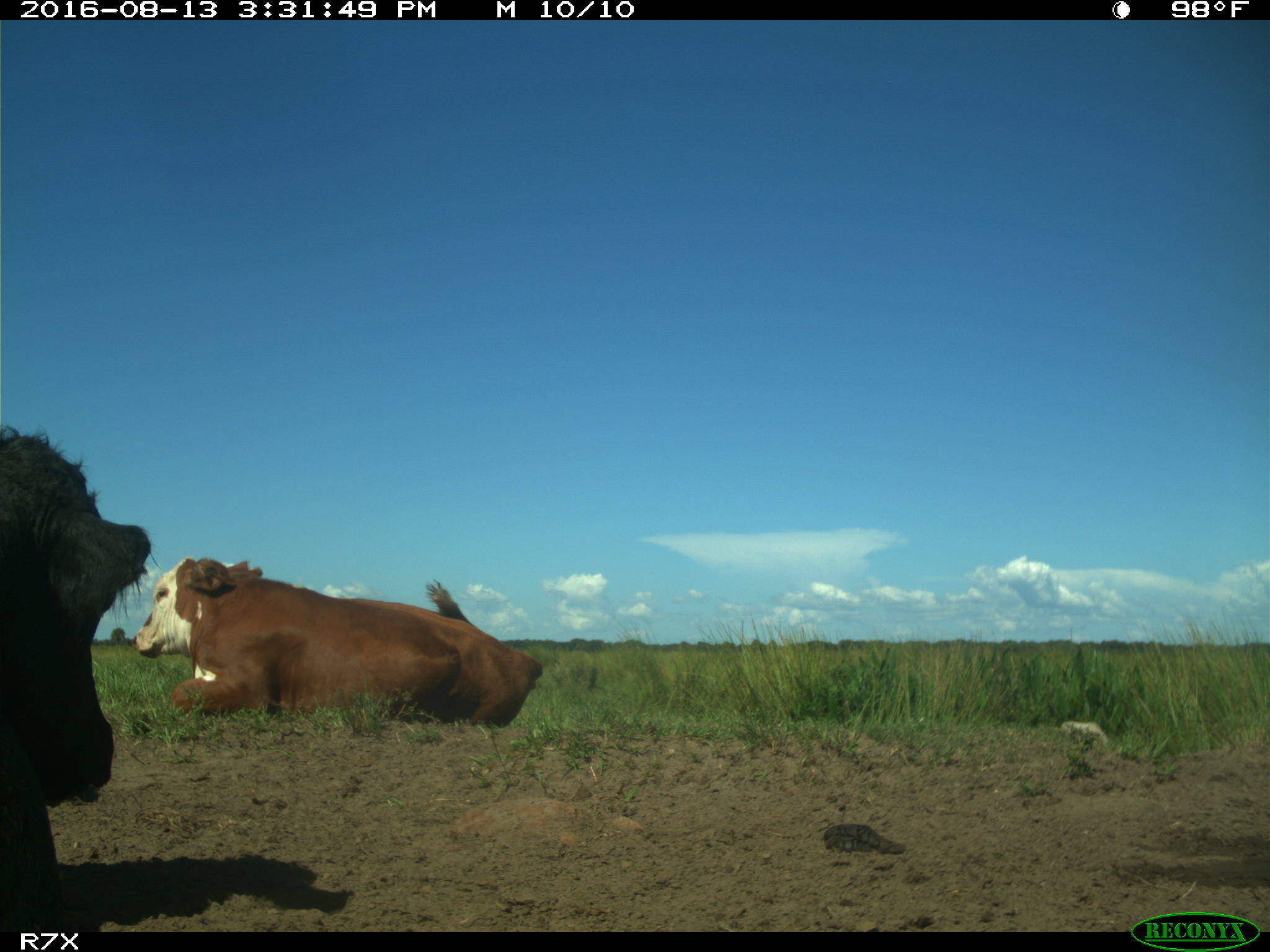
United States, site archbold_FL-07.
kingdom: Animalia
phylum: Chordata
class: Mammalia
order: Artiodactyla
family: Bovidae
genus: Bos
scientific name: Bos taurus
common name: domestic cow